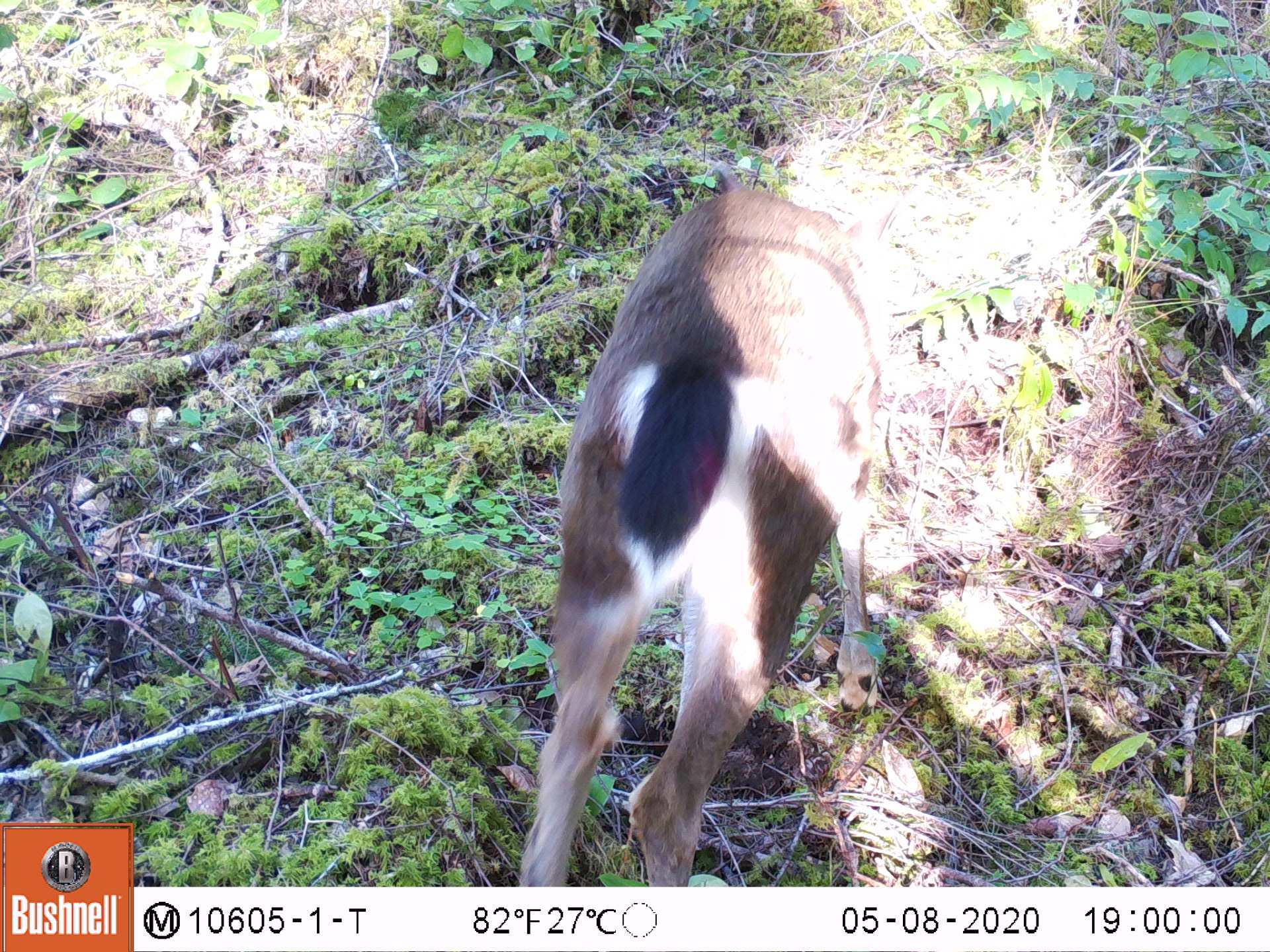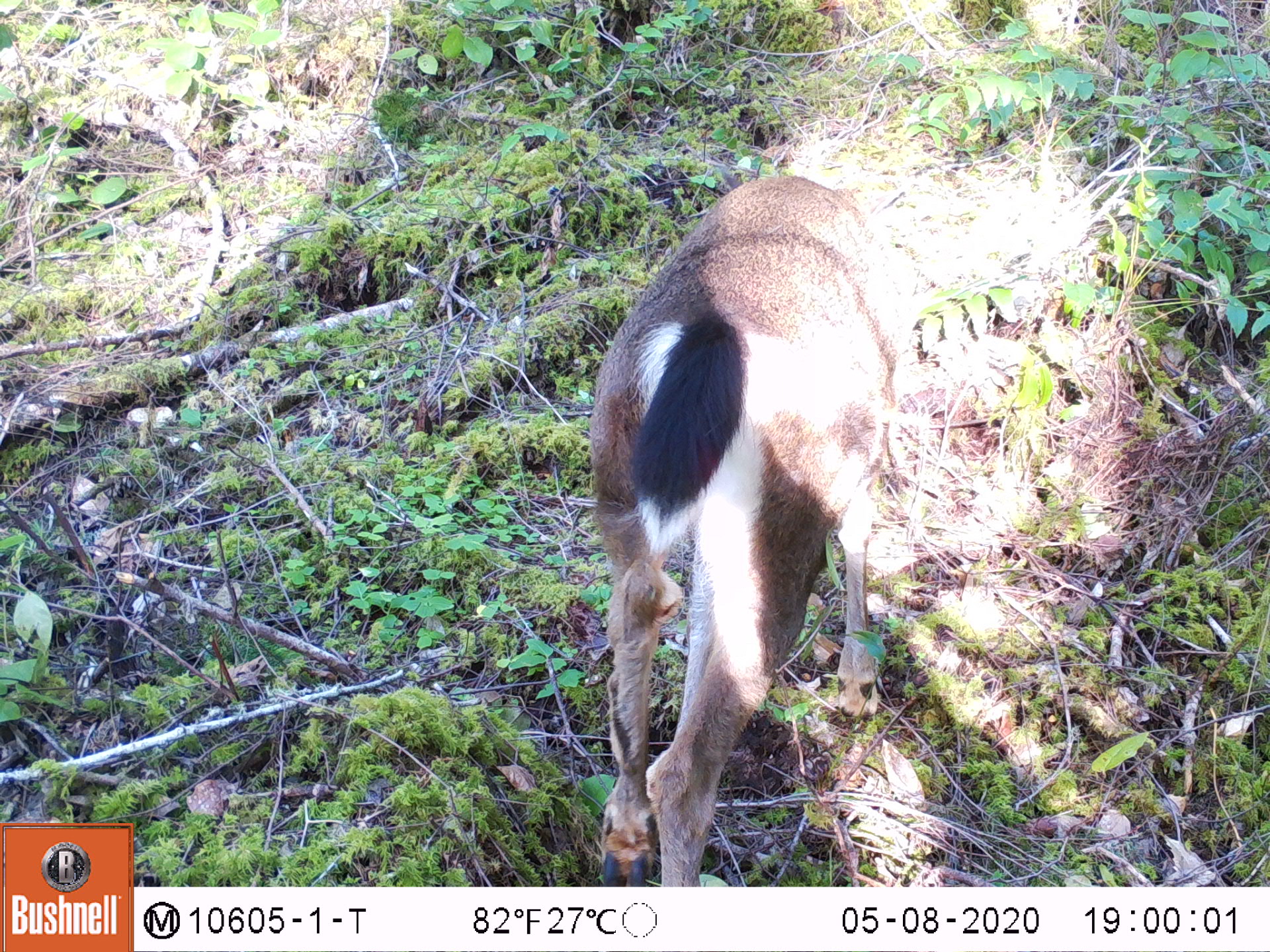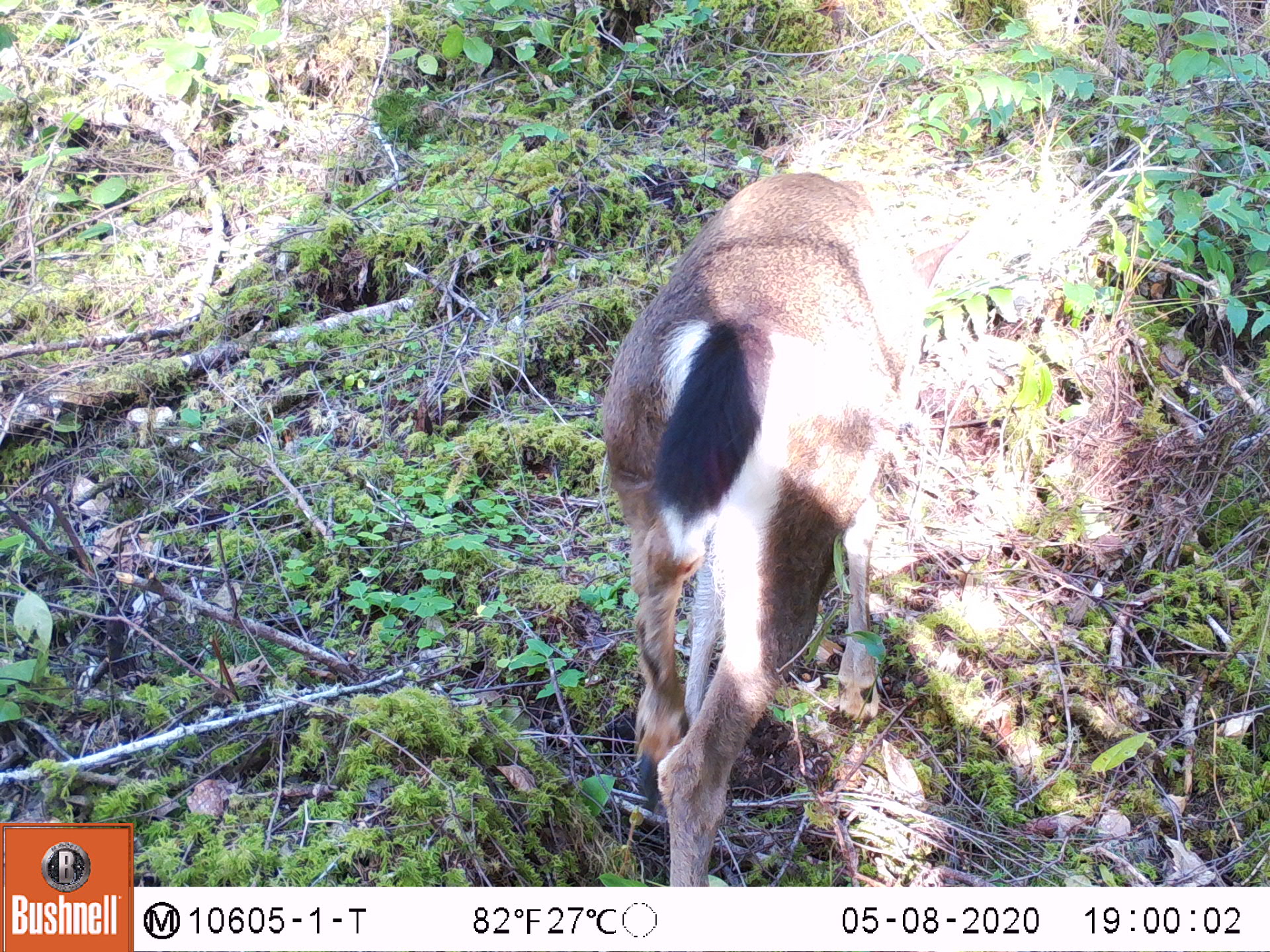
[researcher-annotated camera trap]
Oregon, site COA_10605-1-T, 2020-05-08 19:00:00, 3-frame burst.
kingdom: Animalia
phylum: Chordata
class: Mammalia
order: Artiodactyla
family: Cervidae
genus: Odocoileus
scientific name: Odocoileus hemionus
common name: black-tailed deer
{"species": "black-tailed deer (Odocoileus hemionus)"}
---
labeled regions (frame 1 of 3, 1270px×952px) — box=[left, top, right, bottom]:
black-tailed deer: box=[505, 154, 902, 877]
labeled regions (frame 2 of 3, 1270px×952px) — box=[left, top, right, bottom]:
black-tailed deer: box=[578, 157, 909, 867]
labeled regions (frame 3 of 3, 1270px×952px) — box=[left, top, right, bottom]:
black-tailed deer: box=[587, 159, 929, 880]